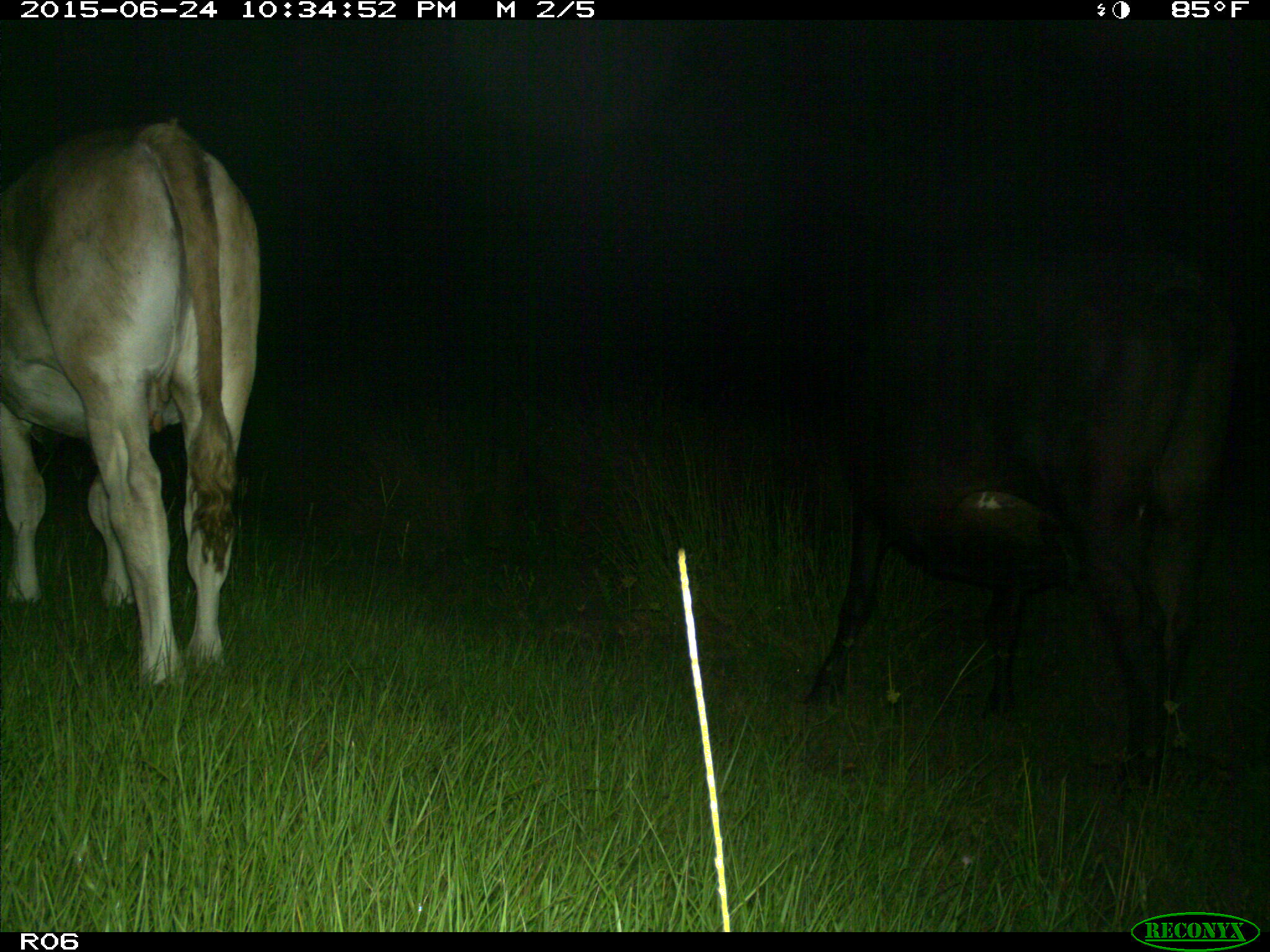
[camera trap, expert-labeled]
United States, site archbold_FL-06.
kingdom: Animalia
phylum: Chordata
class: Mammalia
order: Artiodactyla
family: Bovidae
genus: Bos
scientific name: Bos taurus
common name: domestic cow